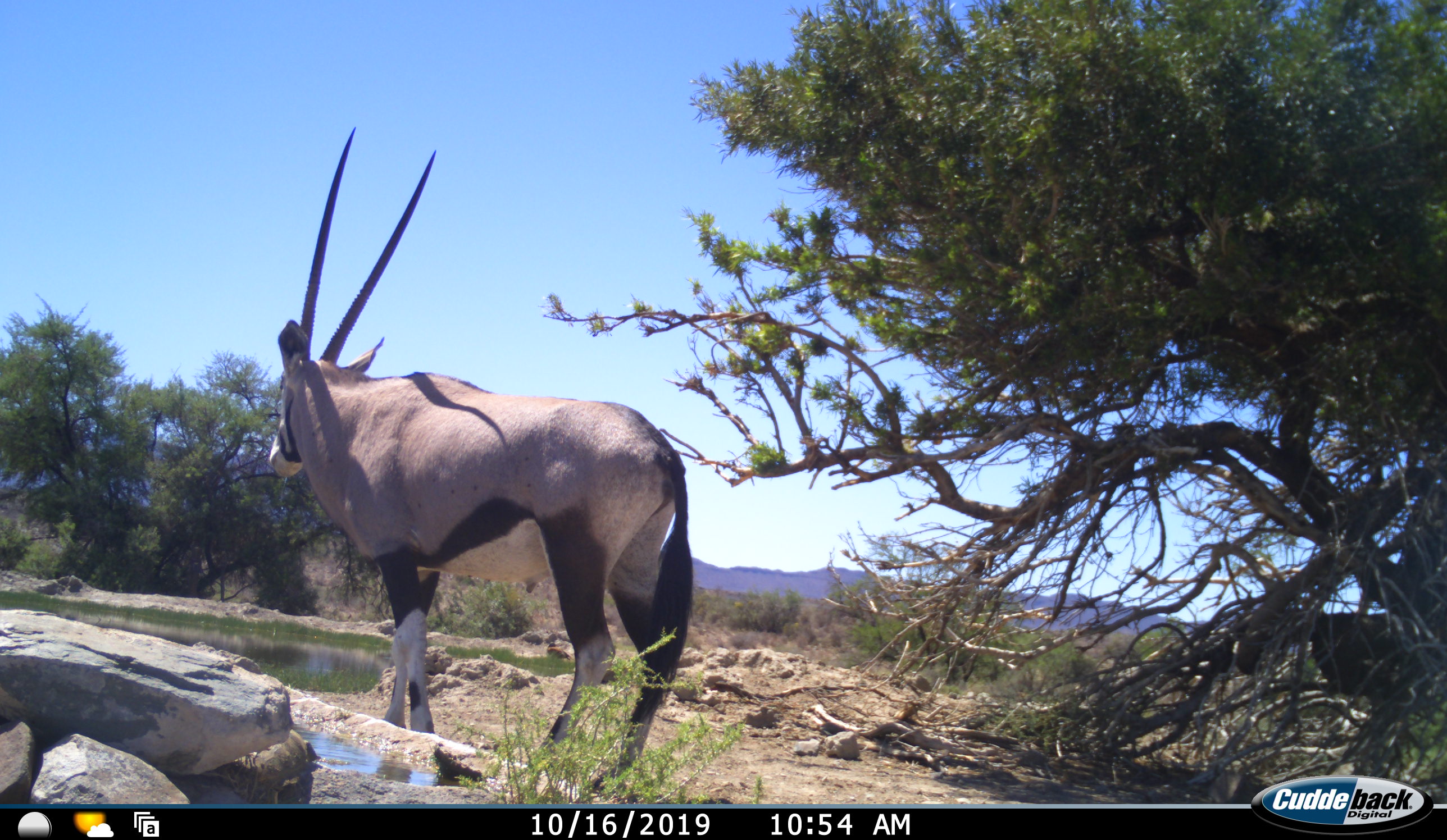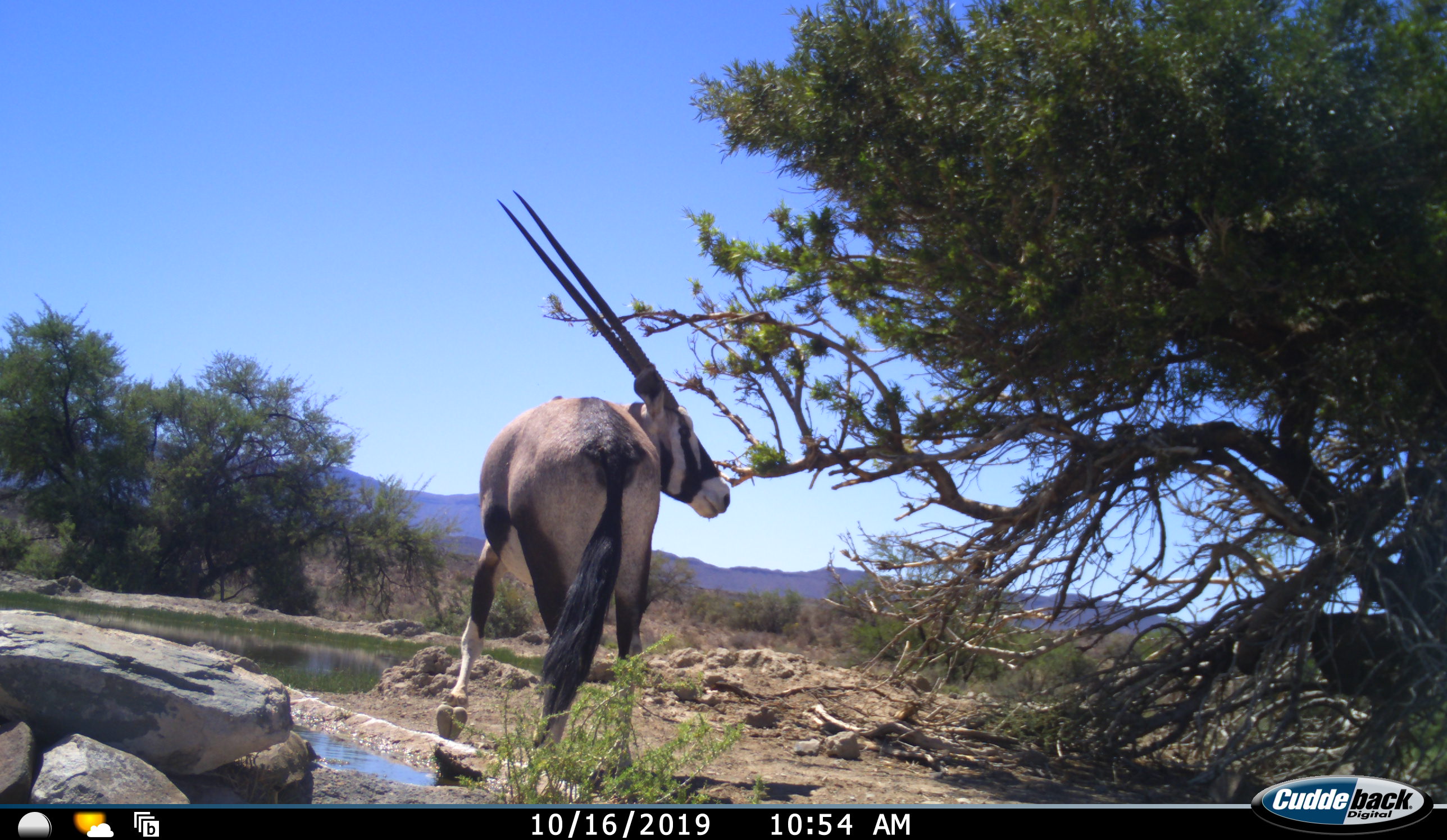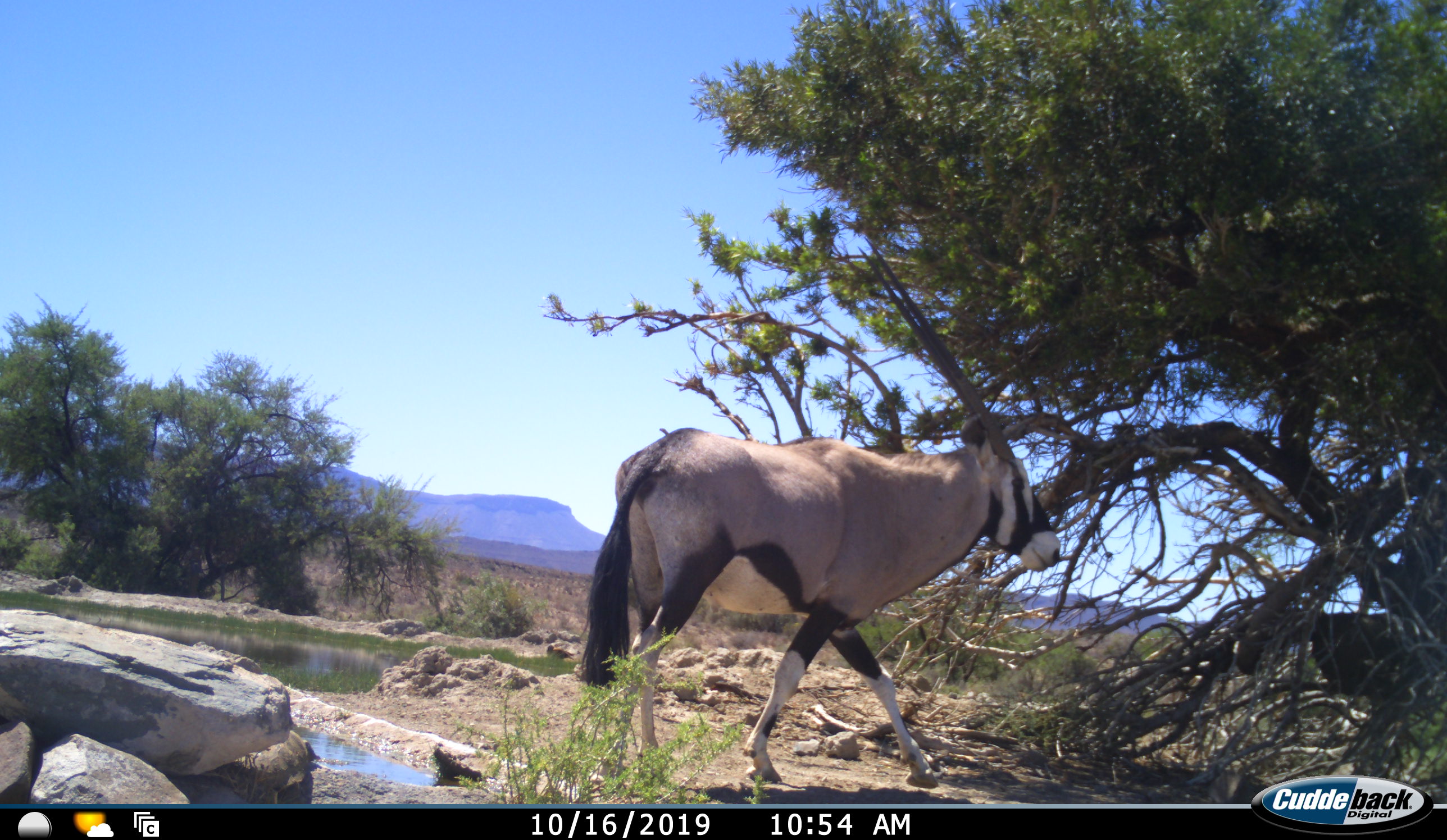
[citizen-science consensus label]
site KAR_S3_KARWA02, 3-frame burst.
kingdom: Animalia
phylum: Chordata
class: Mammalia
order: Artiodactyla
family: Bovidae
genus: Oryx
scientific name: Oryx gazella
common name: gemsbok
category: oryx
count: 1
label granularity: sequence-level